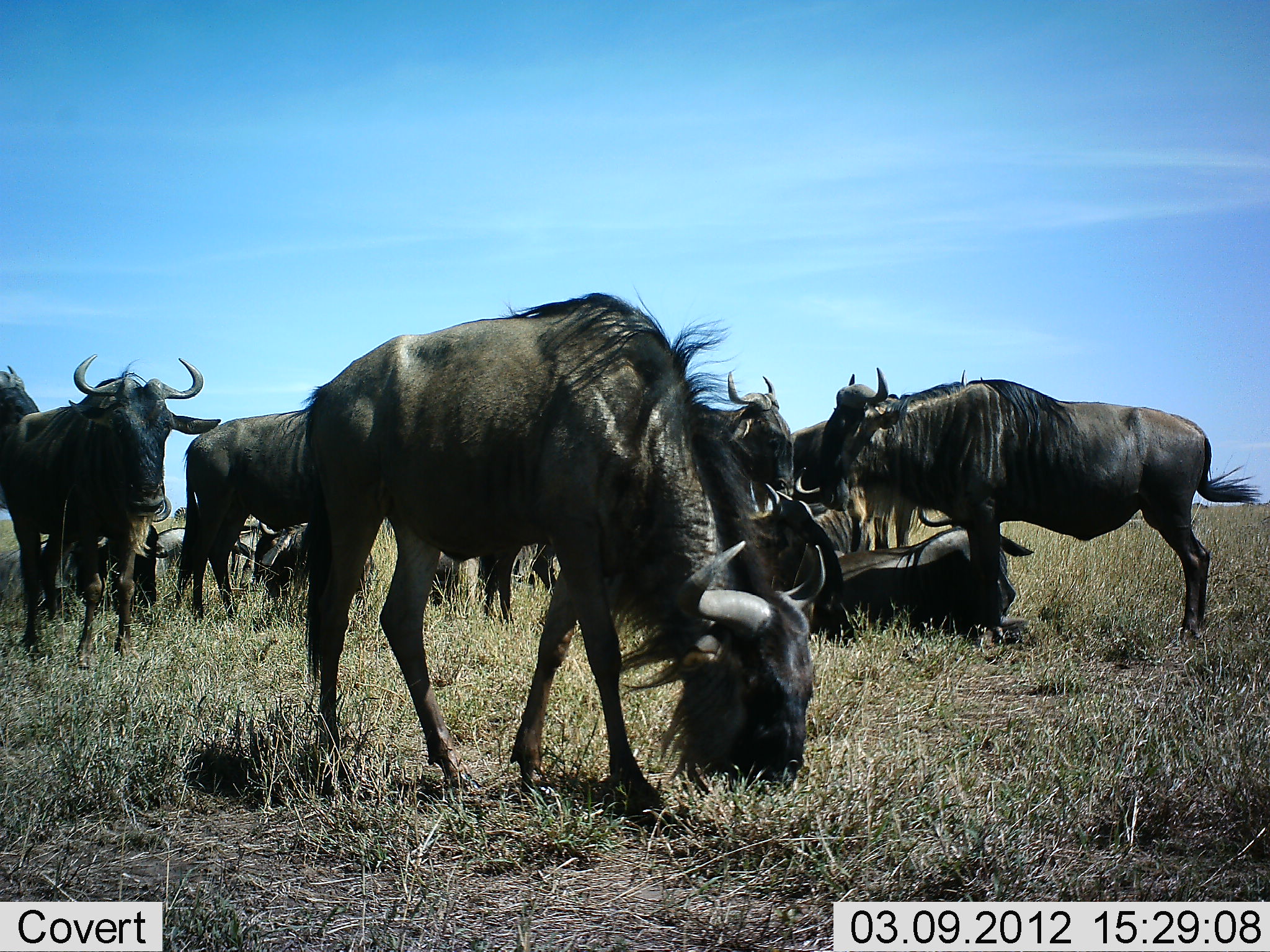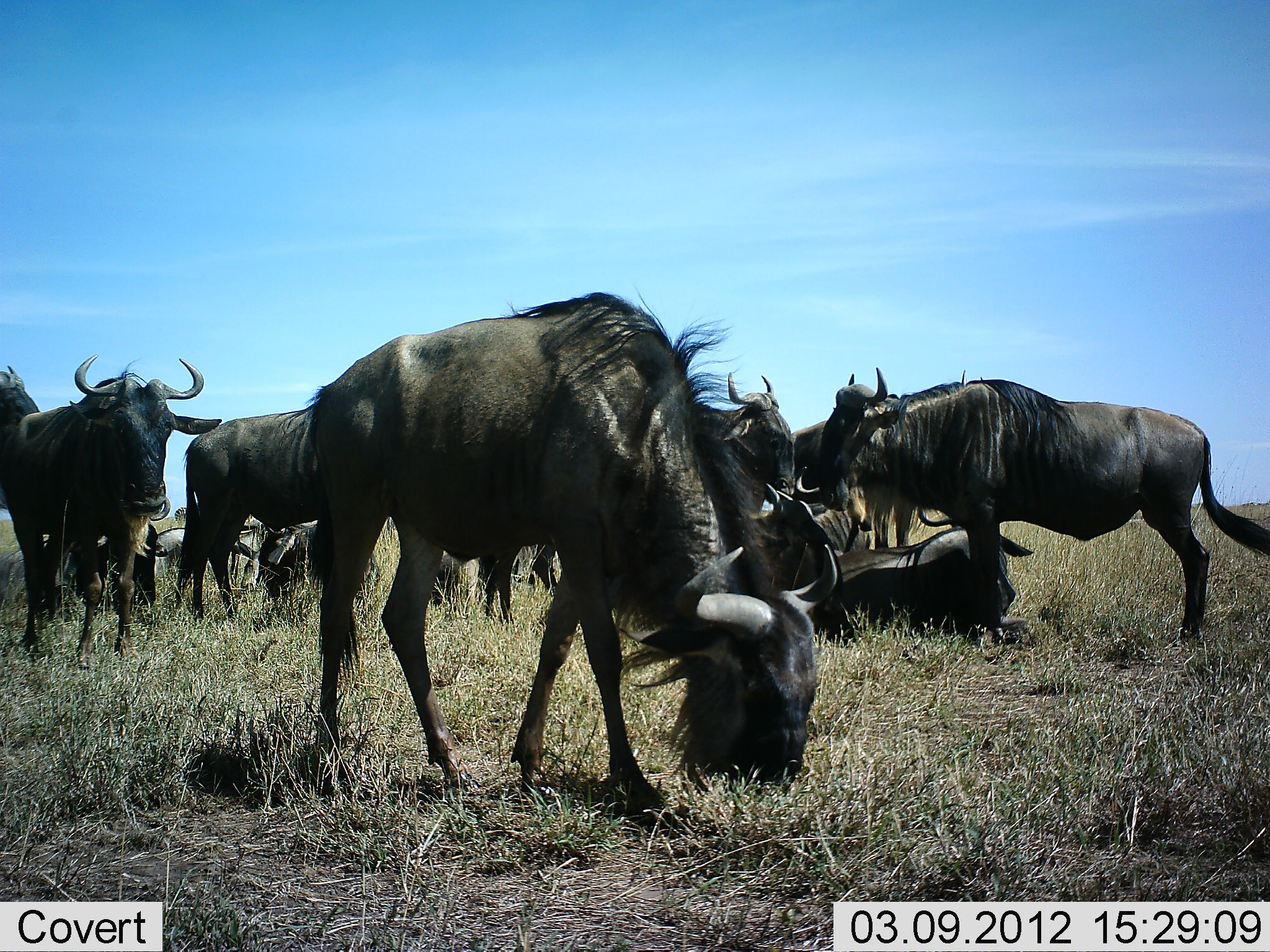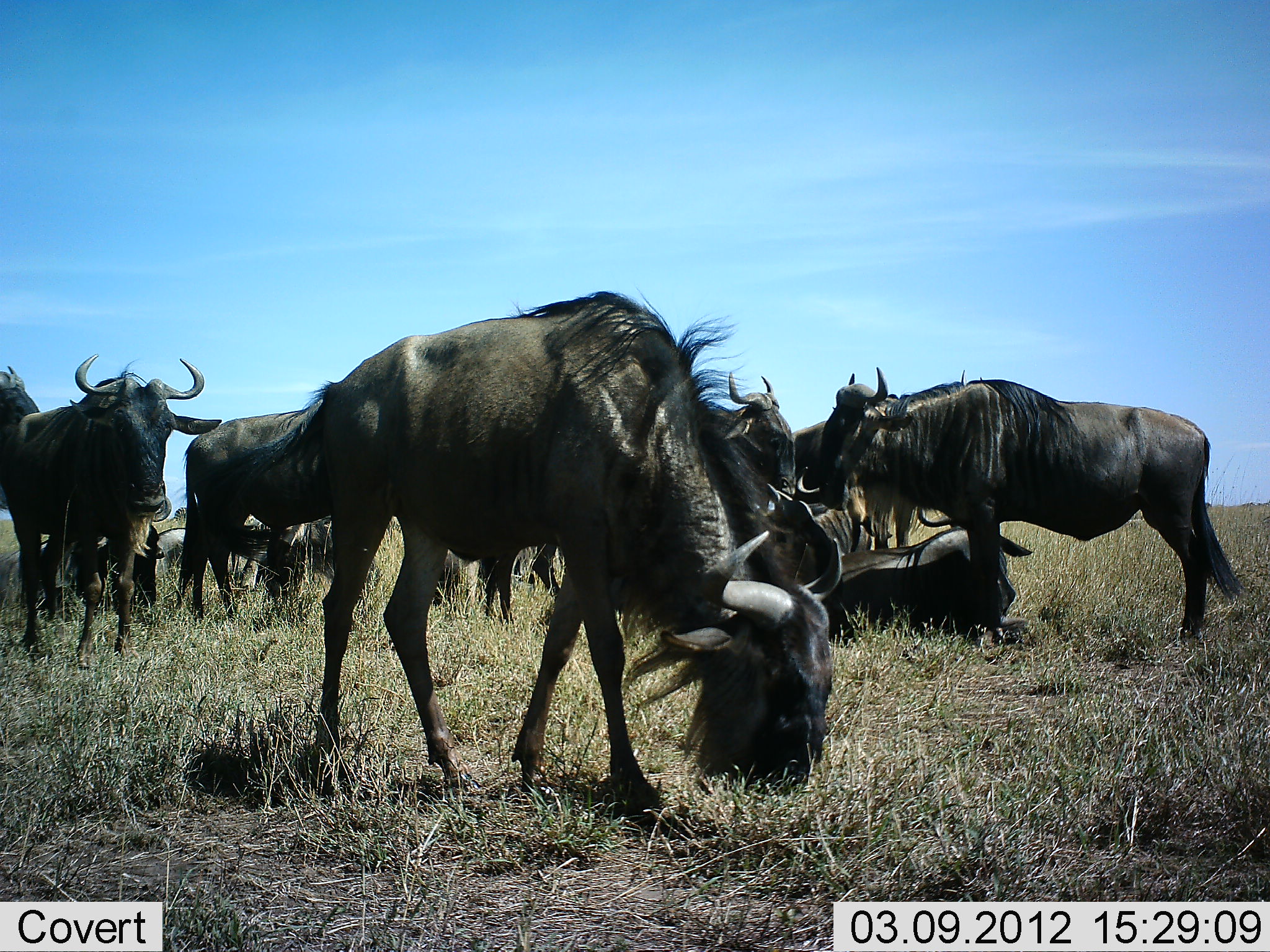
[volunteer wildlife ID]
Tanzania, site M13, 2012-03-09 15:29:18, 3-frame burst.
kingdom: Animalia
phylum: Chordata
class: Mammalia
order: Artiodactyla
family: Bovidae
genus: Connochaetes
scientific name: Connochaetes taurinus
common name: blue wildebeest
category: wildebeest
Wildebeest (blue wildebeest) (Connochaetes taurinus), count 11-50. Behavior (volunteer vote fractions): standing 74%, resting 84%, moving 5%, interacting 16%. Young present (vote fraction): 0%. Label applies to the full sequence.